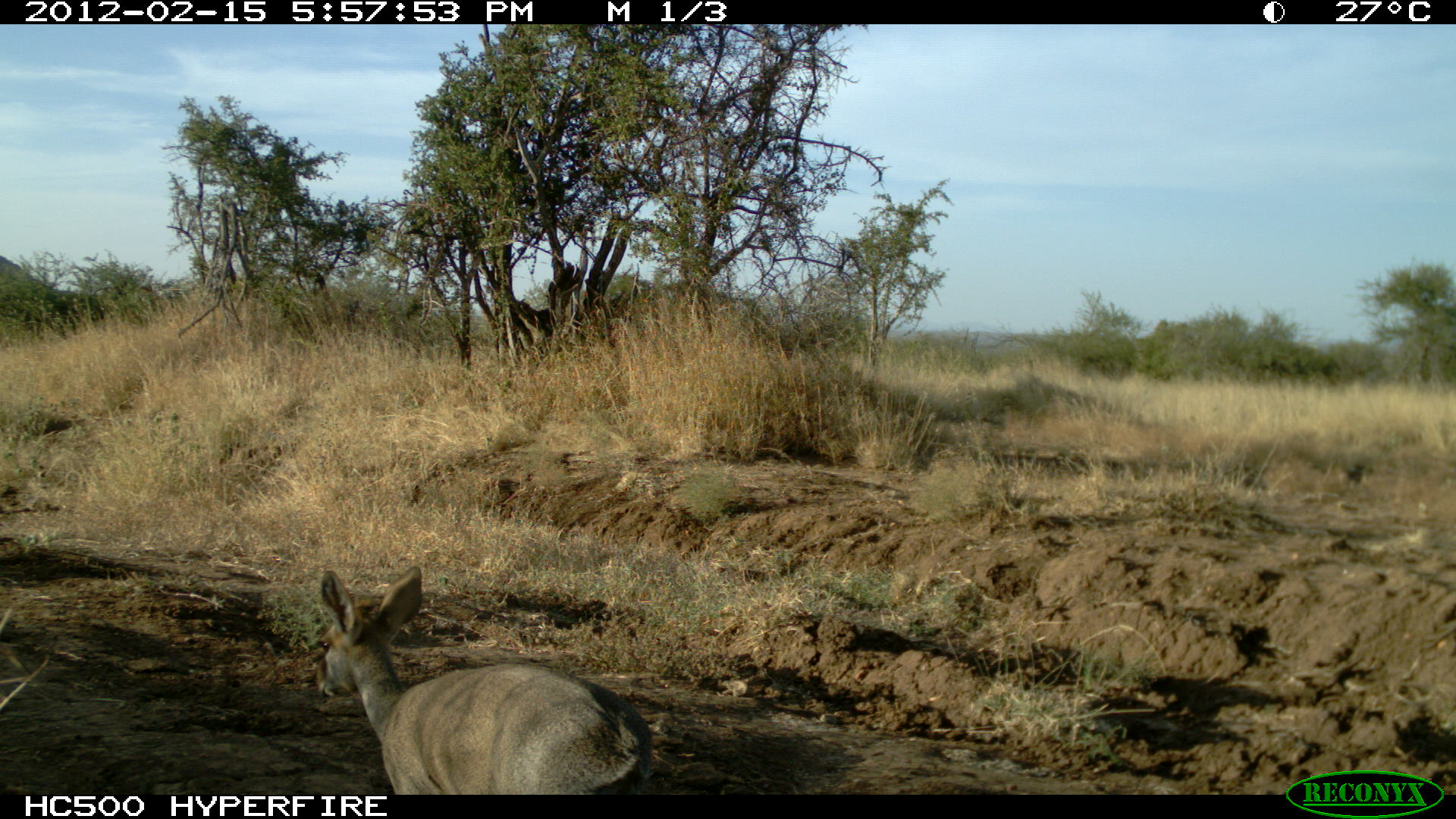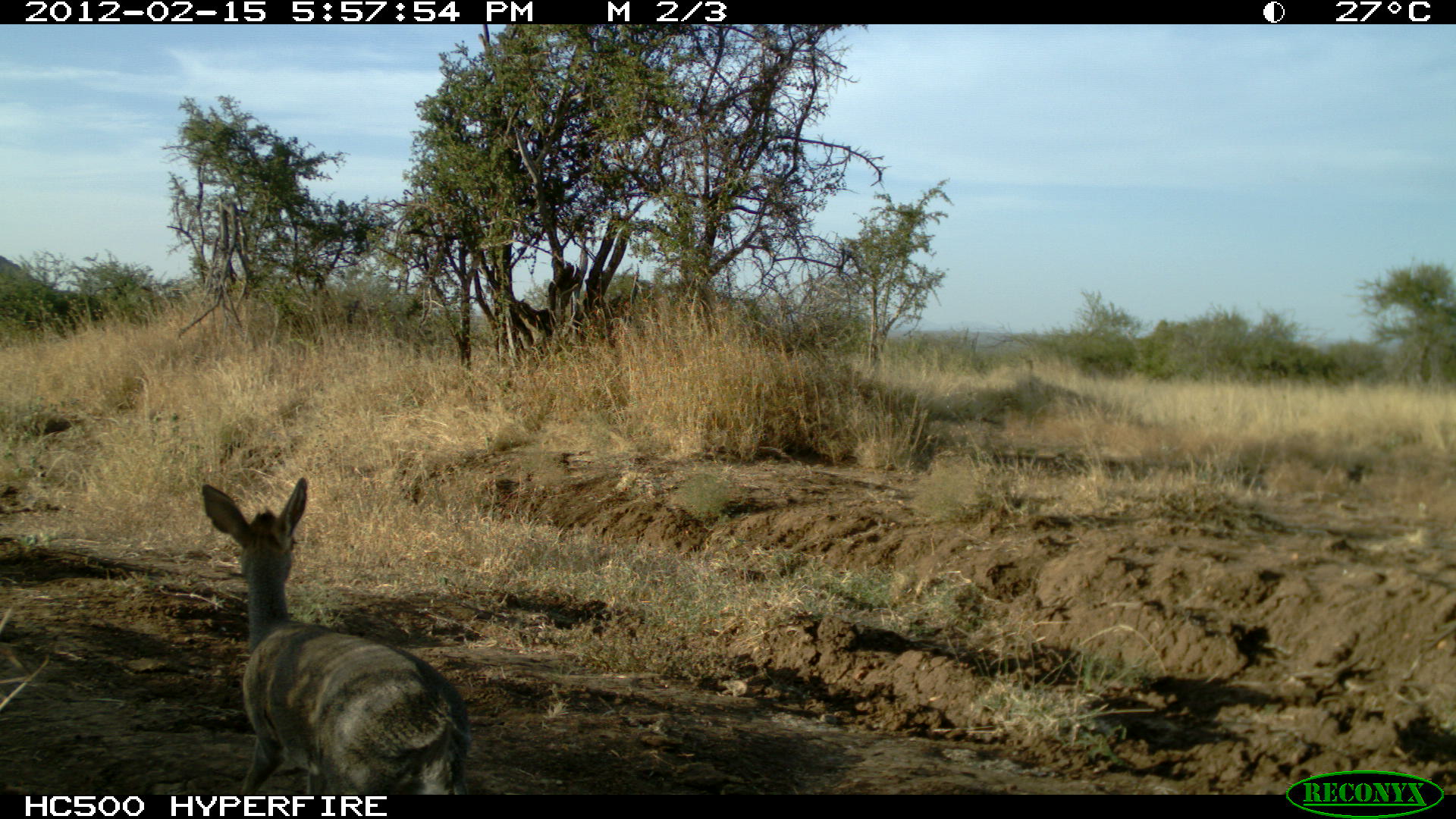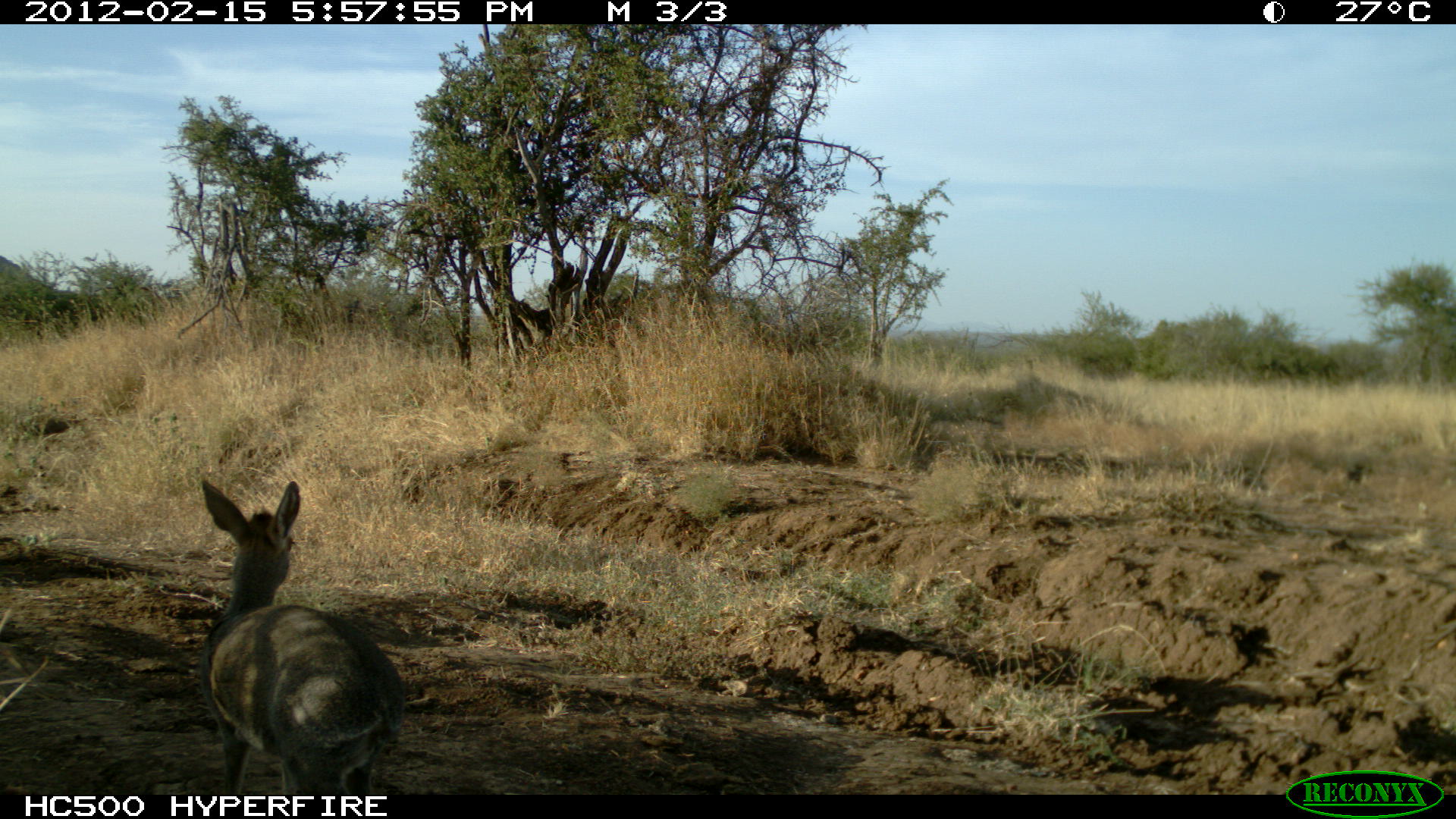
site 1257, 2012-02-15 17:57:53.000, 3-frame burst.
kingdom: Animalia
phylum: Chordata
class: Mammalia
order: Artiodactyla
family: Bovidae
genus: Madoqua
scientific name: Madoqua guentheri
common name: günther's dik-dik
Madoqua guentheri (günther's dik-dik), count 1.